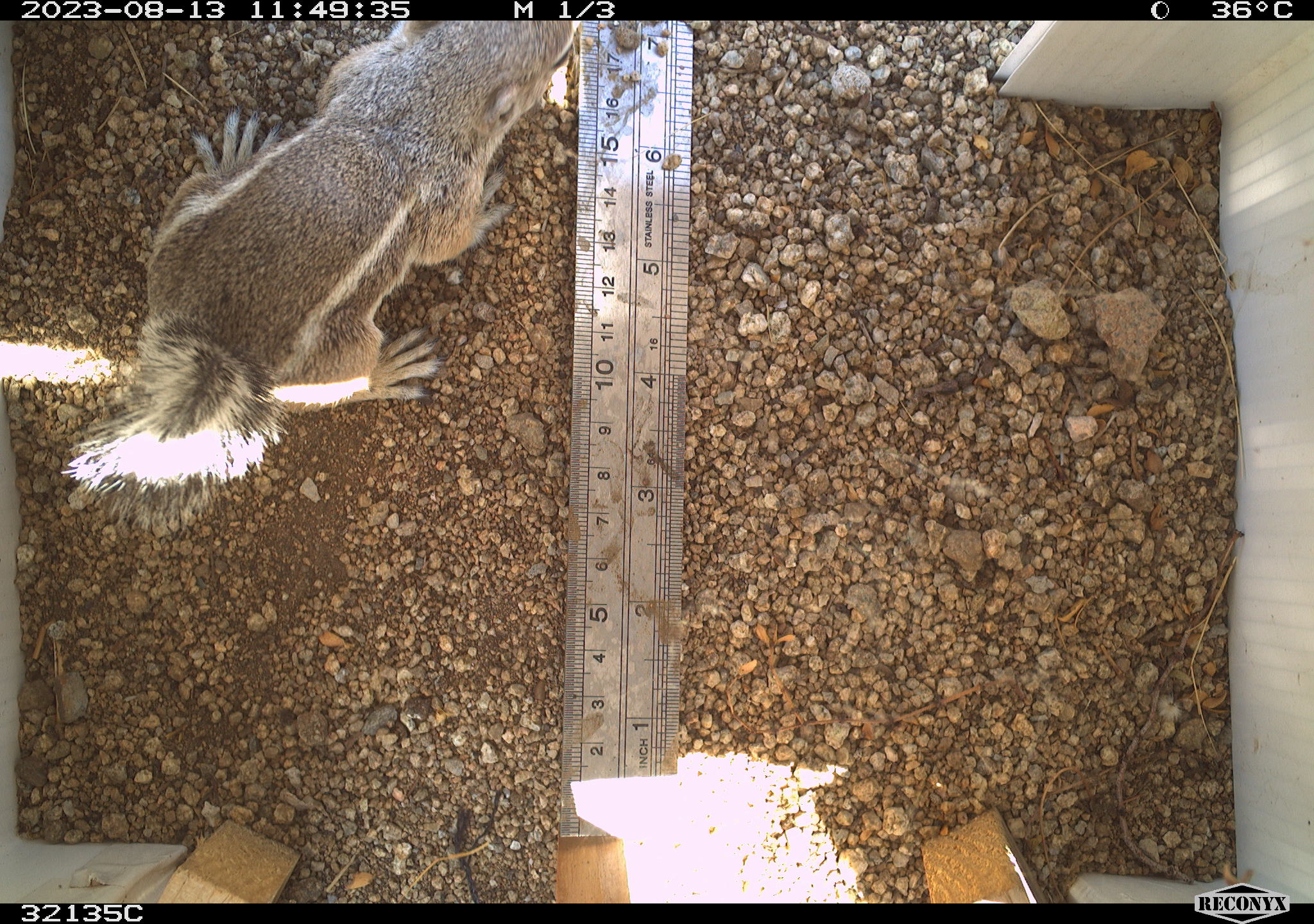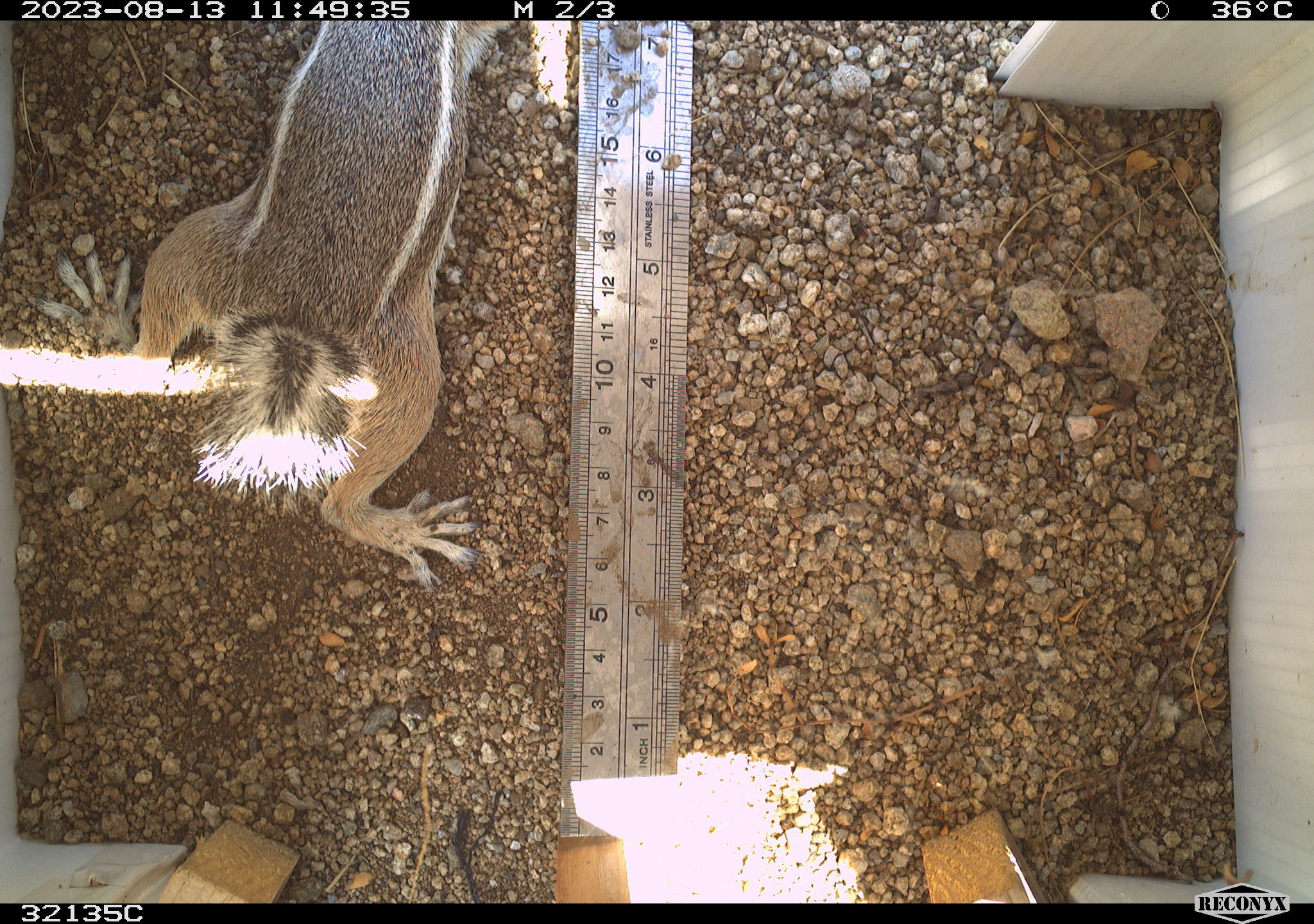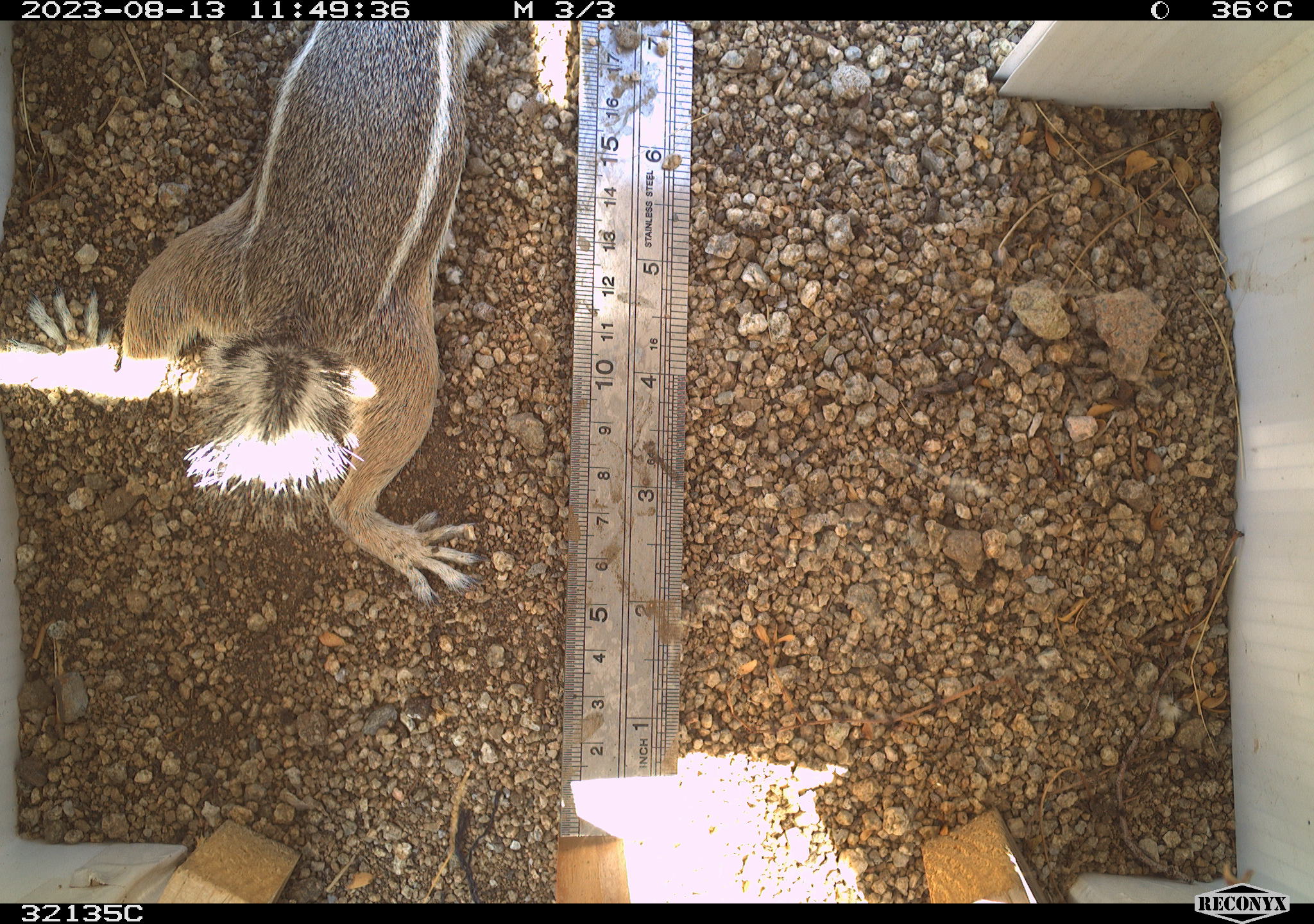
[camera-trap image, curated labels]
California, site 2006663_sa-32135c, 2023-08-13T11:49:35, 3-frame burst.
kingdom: Animalia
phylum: Chordata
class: Mammalia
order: Rodentia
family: Sciuridae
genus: Ammospermophilus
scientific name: Ammospermophilus leucurus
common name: white-tailed antelope squirrel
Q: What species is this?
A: White-tailed antelope squirrel (Ammospermophilus leucurus).